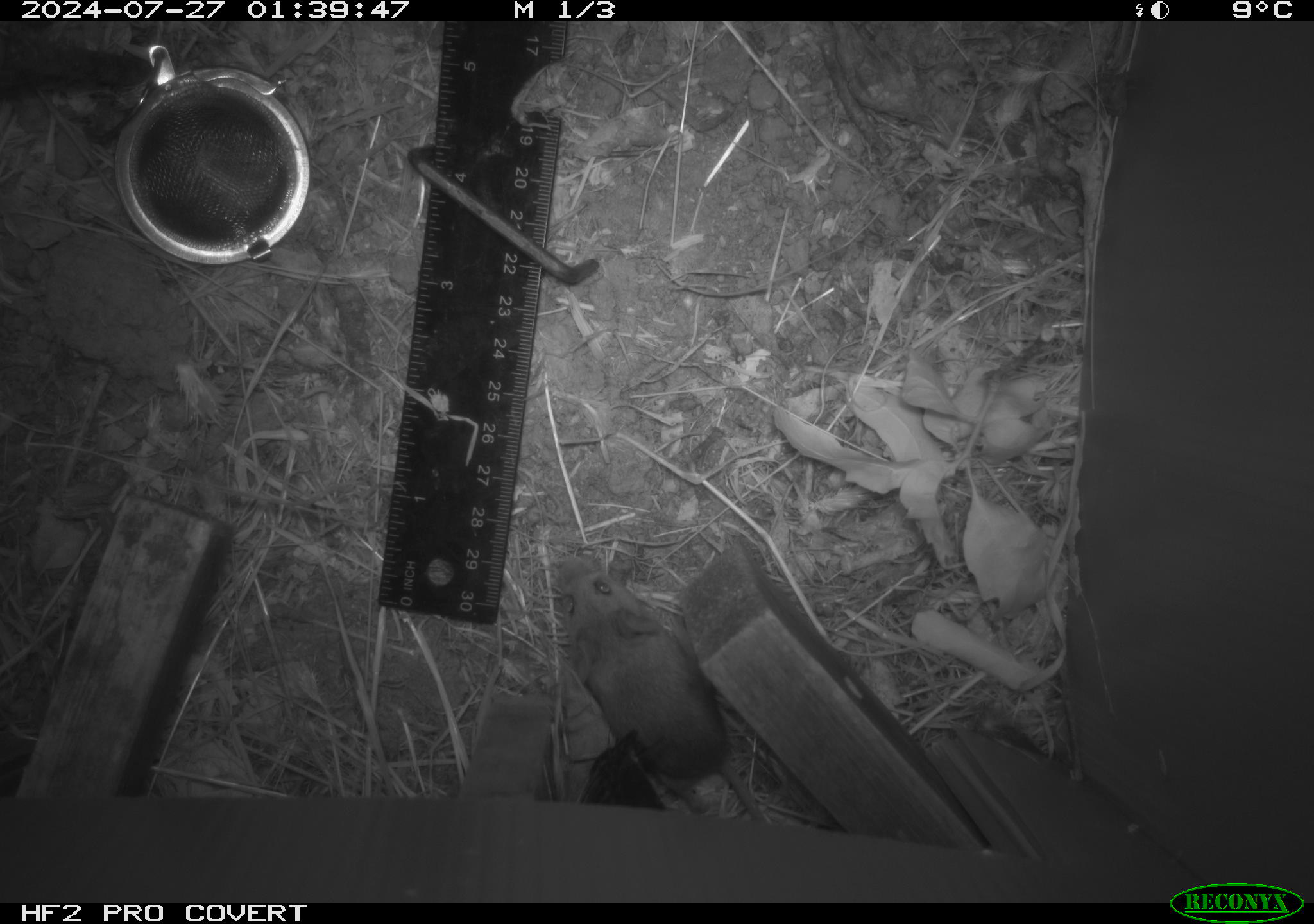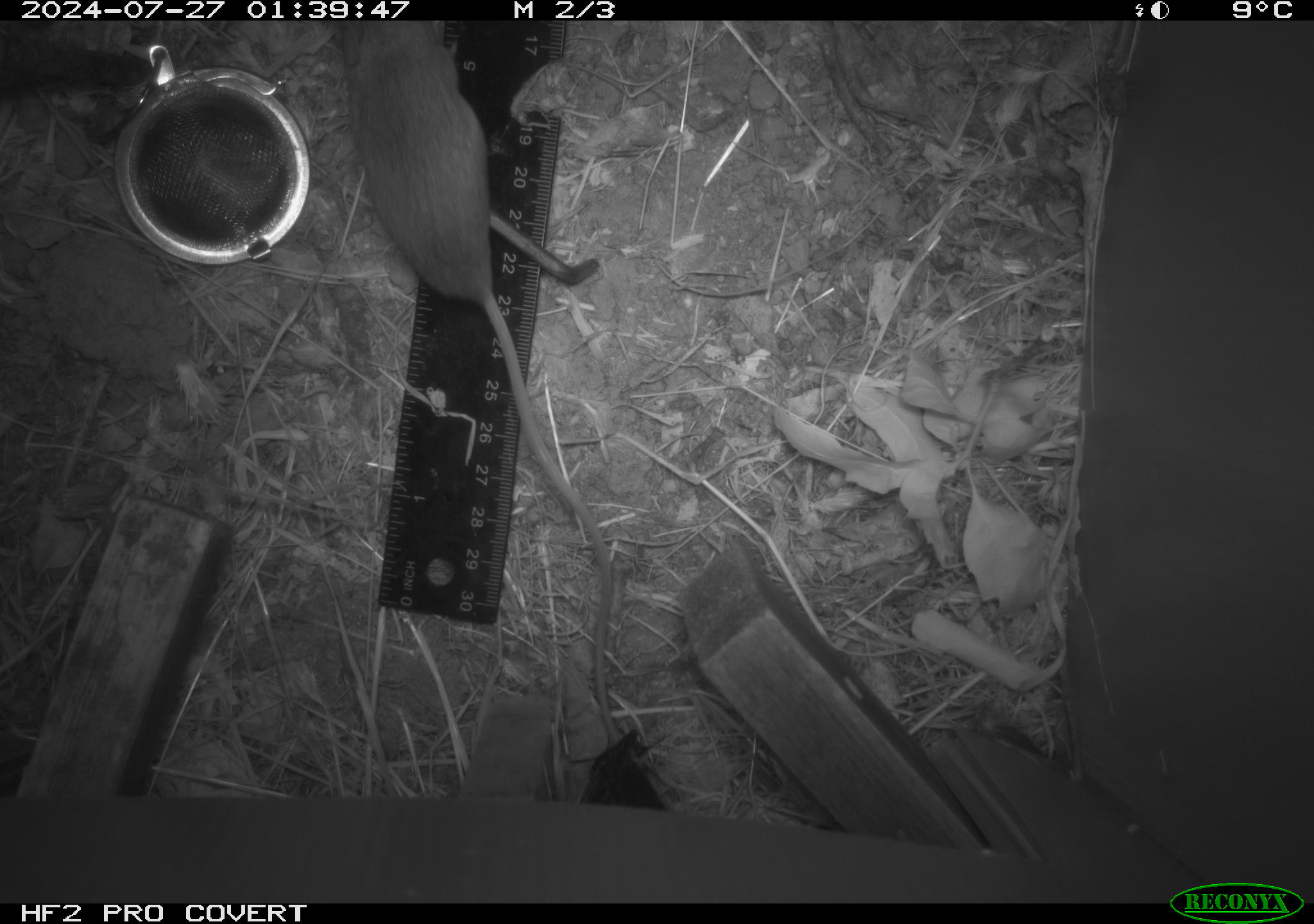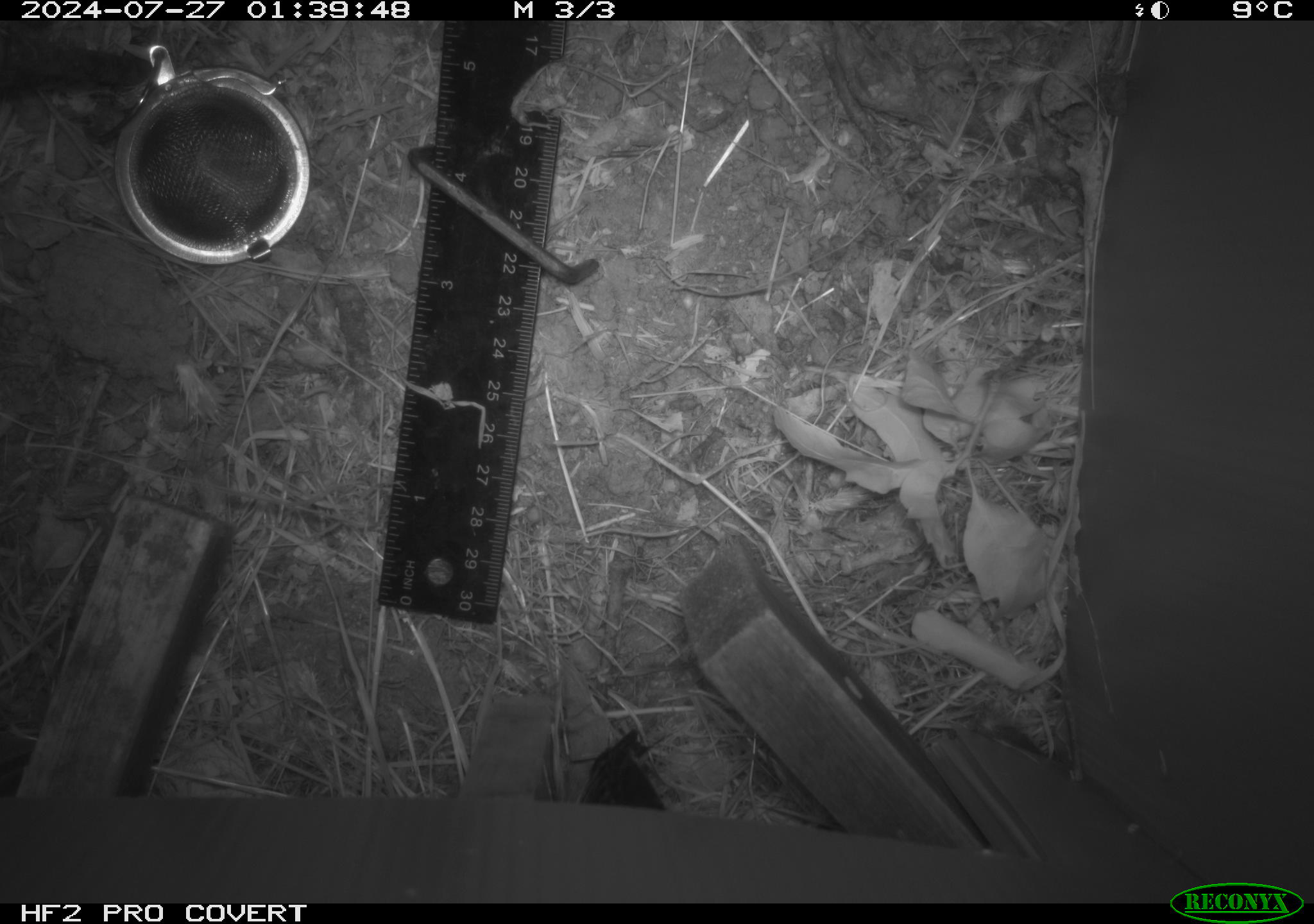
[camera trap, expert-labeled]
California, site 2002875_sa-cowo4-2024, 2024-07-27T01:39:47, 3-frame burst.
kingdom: Animalia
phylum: Chordata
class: Mammalia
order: Rodentia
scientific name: Rodentia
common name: mouse species